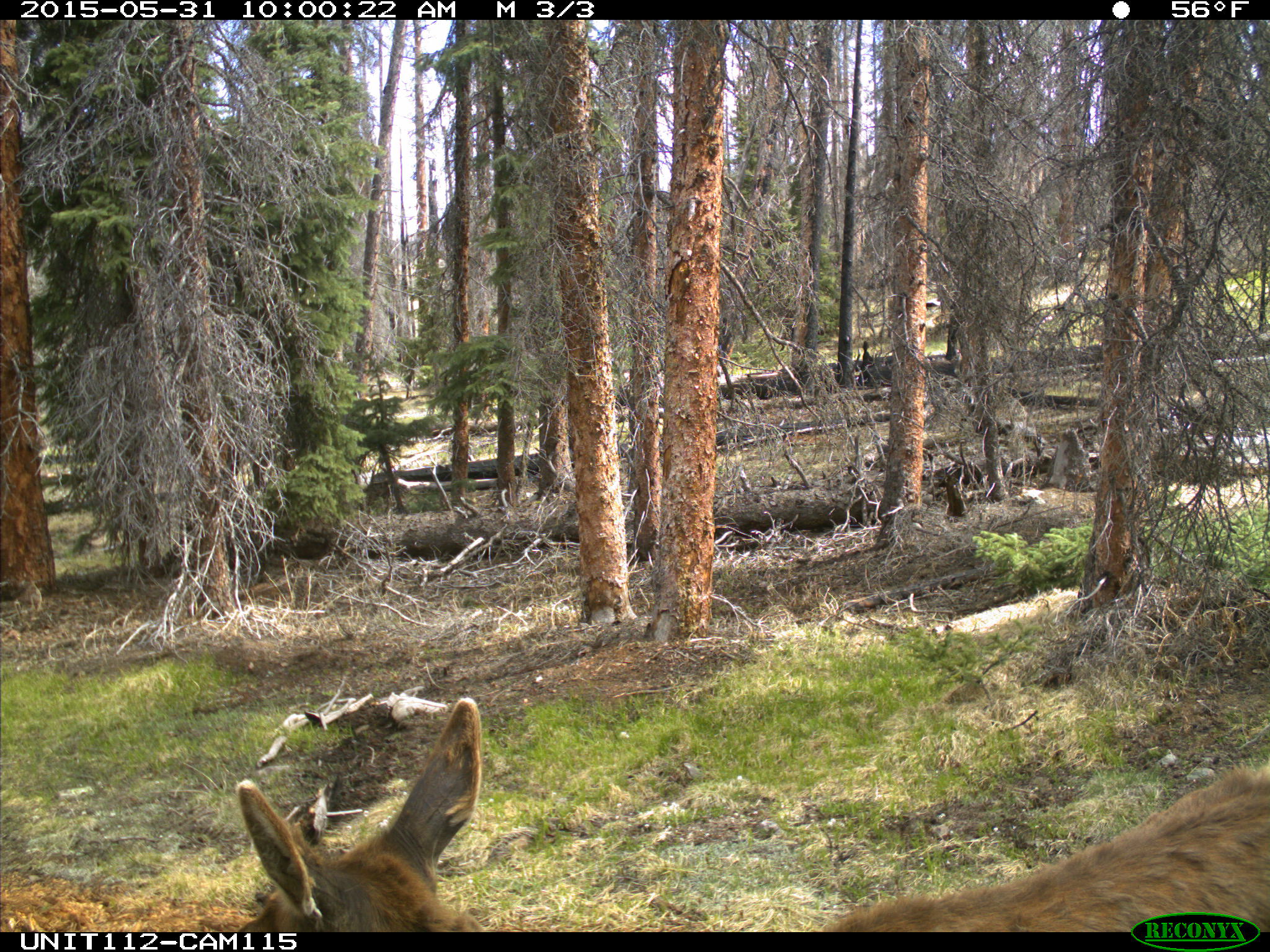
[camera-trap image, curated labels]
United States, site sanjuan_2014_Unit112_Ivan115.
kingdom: Animalia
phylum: Chordata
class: Mammalia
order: Artiodactyla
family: Cervidae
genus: Cervus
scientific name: Cervus elaphus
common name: red deer